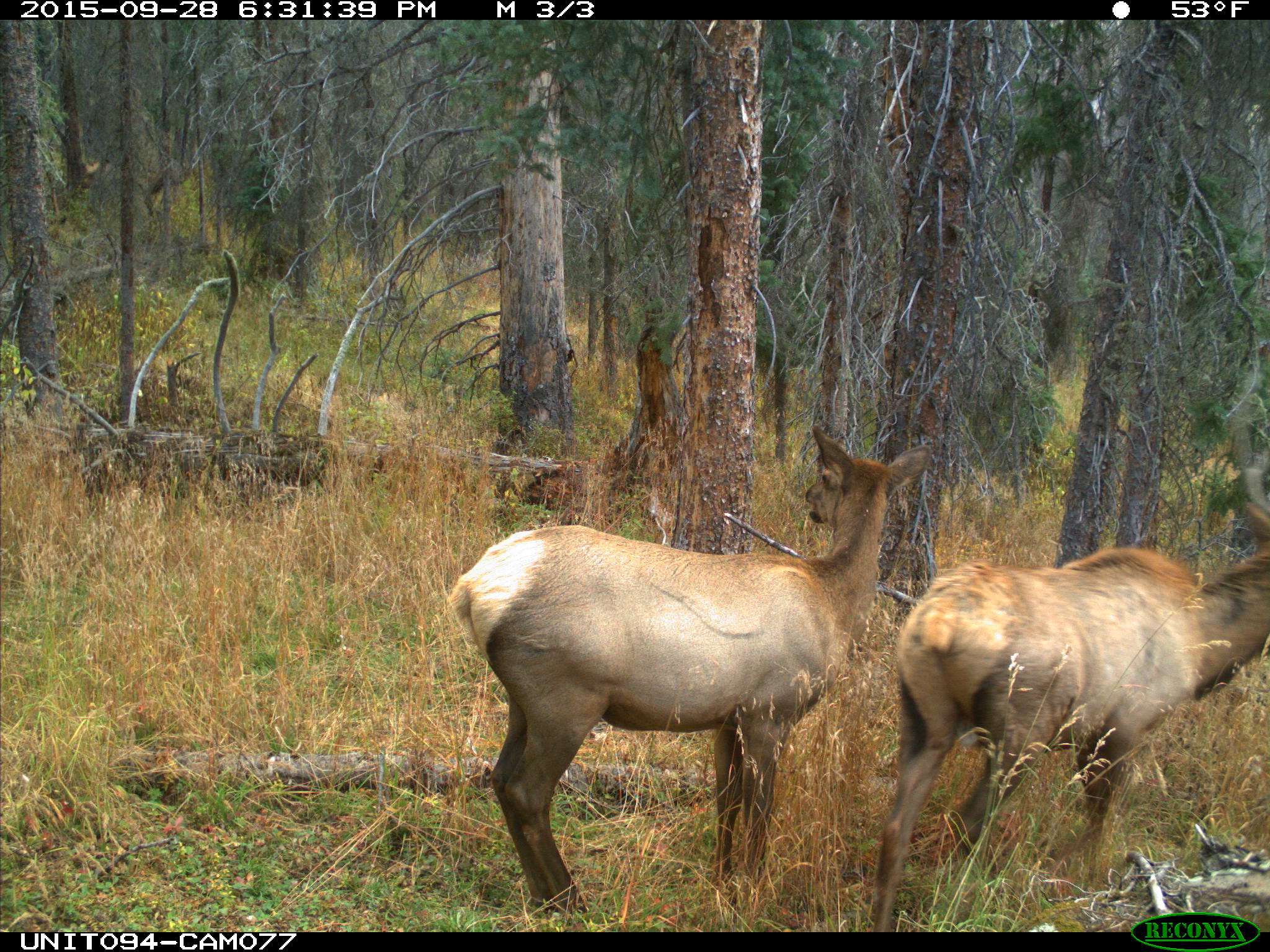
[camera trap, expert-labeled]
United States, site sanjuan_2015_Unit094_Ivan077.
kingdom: Animalia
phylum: Chordata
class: Mammalia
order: Artiodactyla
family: Cervidae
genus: Cervus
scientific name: Cervus elaphus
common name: red deer